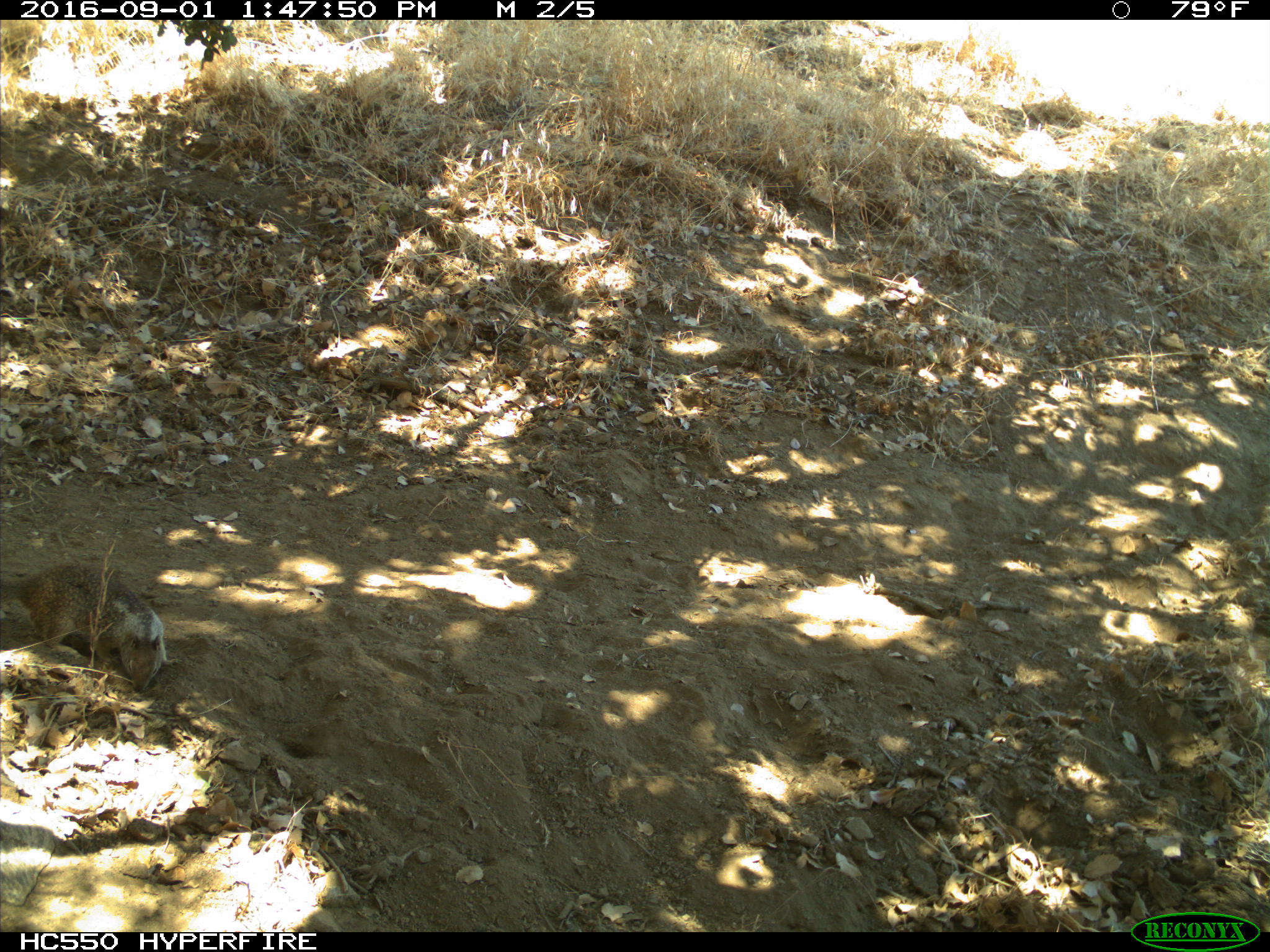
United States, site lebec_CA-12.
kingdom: Animalia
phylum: Chordata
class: Mammalia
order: Rodentia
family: Sciuridae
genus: Otospermophilus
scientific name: Otospermophilus beecheyi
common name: california ground squirrel